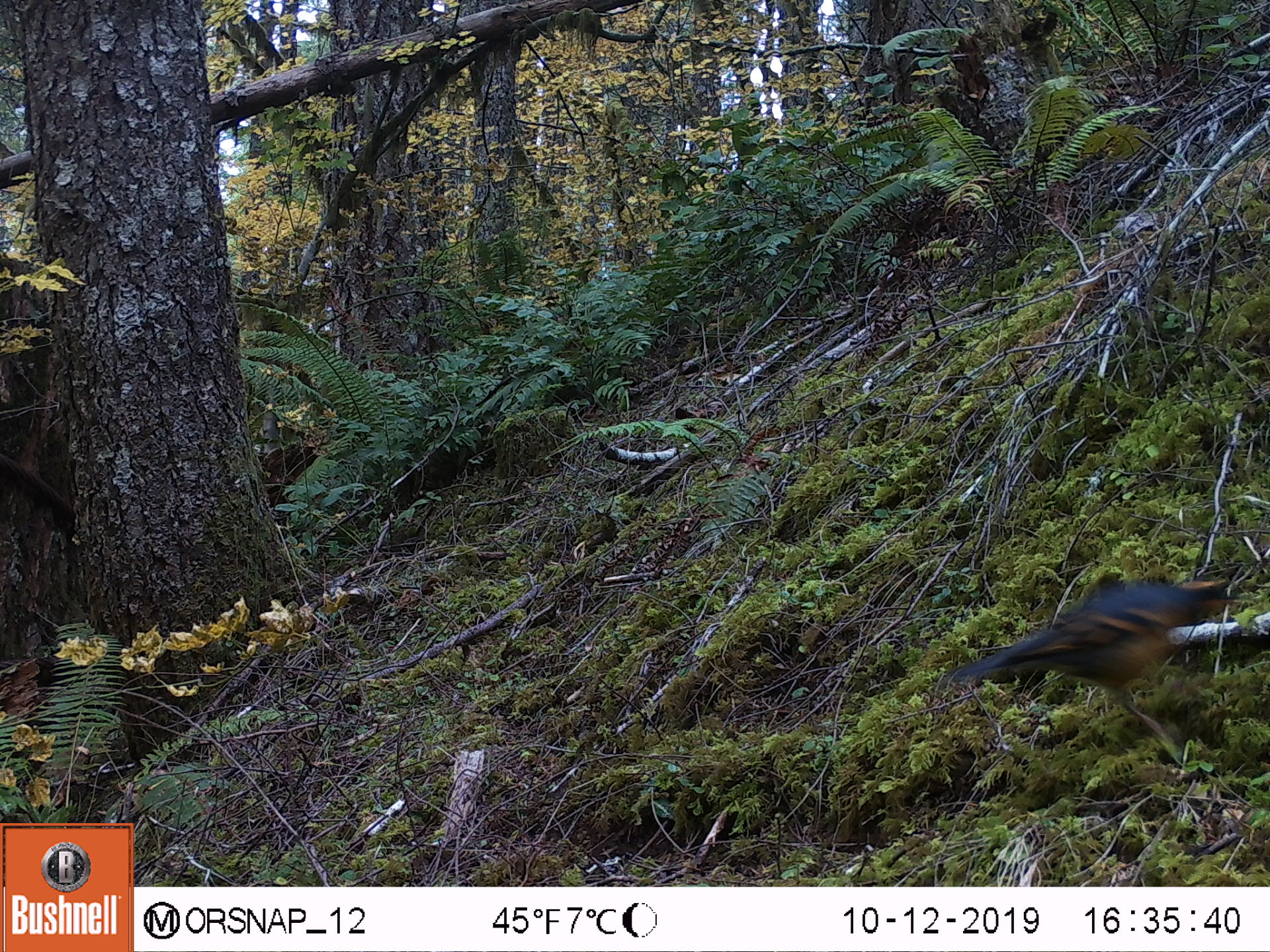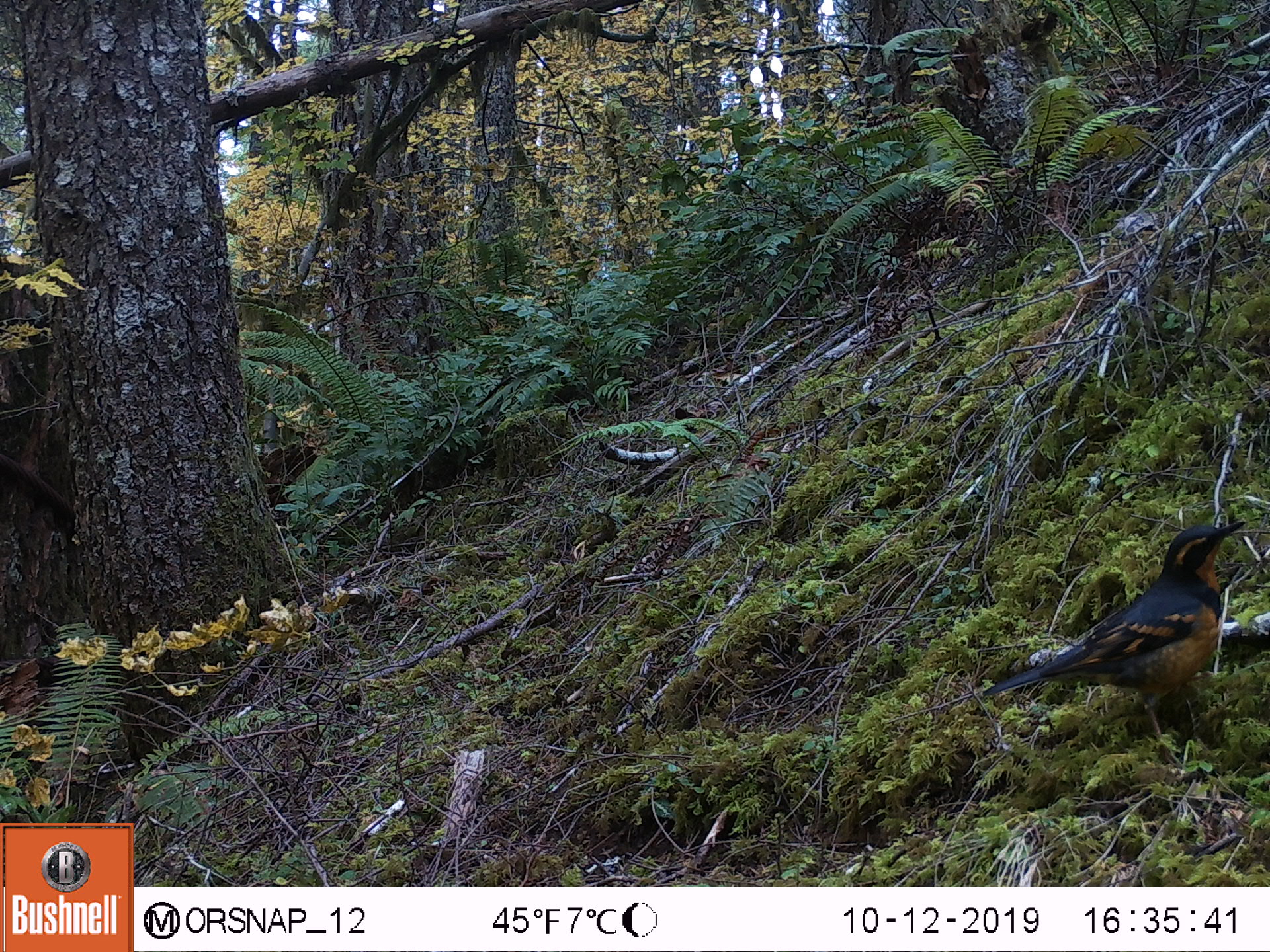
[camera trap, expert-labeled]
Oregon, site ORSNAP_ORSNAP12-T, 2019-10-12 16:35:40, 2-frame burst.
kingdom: Animalia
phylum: Chordata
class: Aves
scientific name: Aves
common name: bird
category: other bird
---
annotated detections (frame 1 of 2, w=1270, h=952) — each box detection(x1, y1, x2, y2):
other bird: detection(911, 554, 1252, 776)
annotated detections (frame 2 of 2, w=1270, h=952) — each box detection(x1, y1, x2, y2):
other bird: detection(942, 485, 1263, 751)